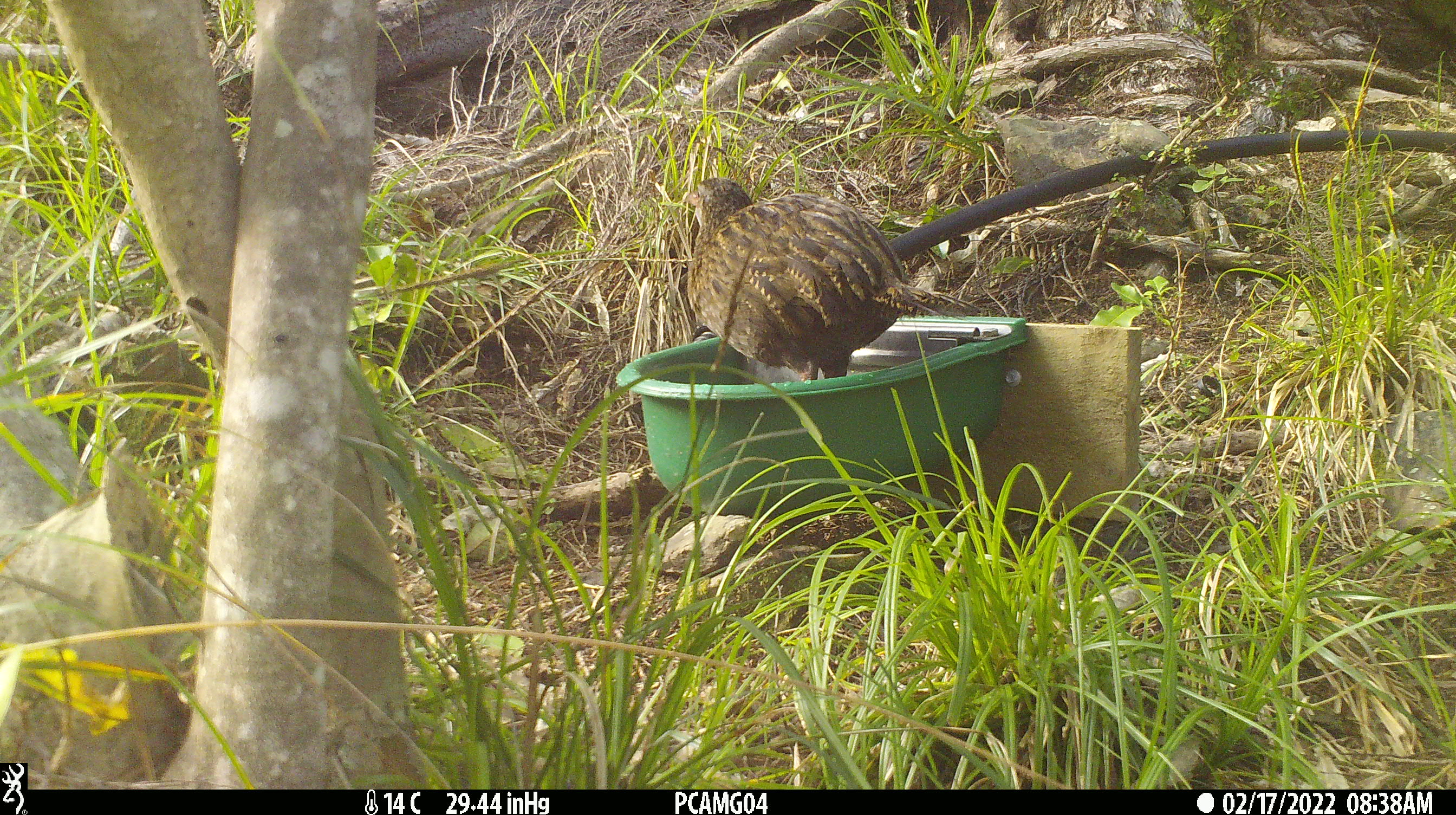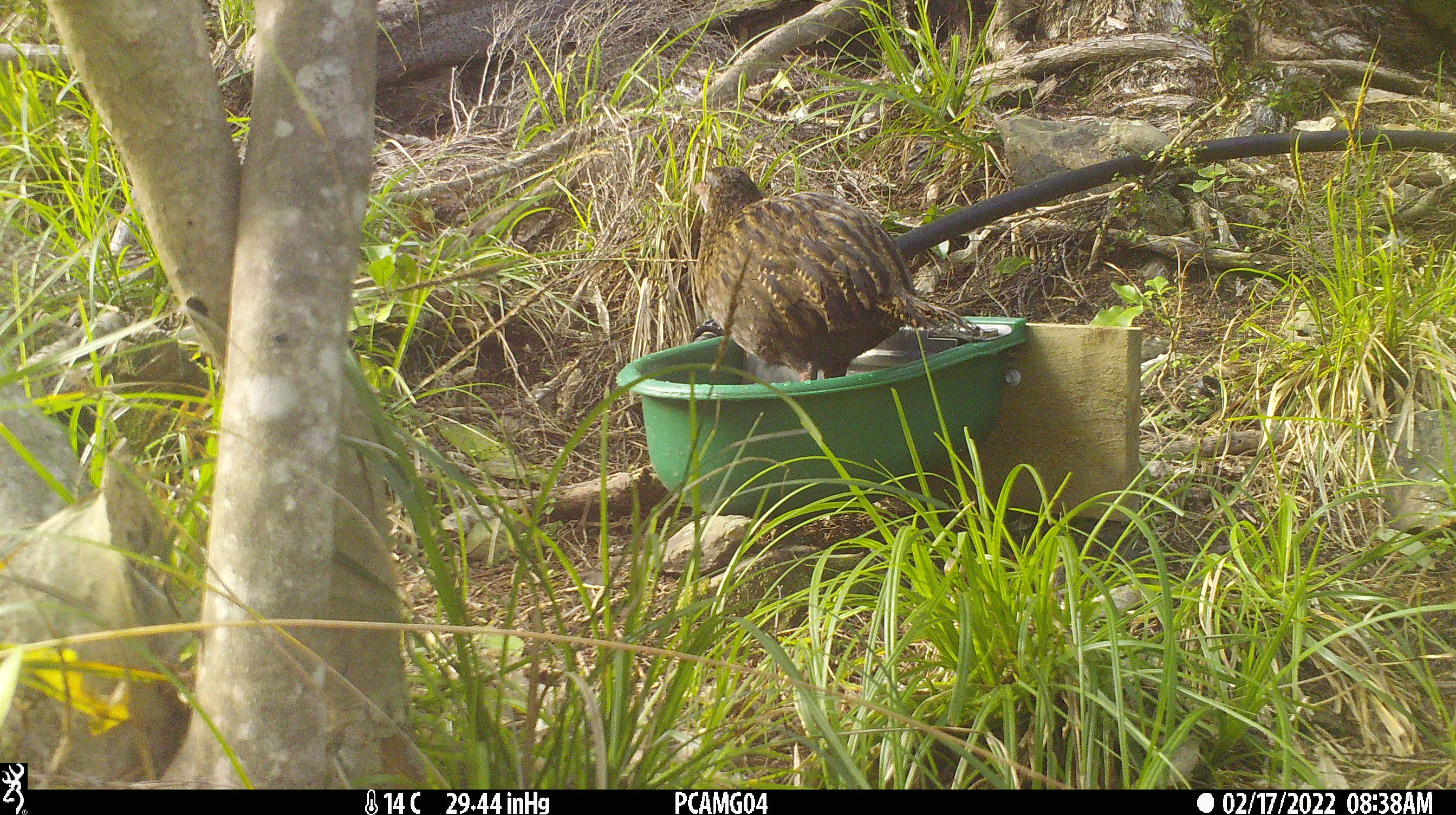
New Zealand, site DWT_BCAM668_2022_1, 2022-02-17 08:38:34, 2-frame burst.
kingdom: Animalia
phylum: Chordata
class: Aves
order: Gruiformes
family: Rallidae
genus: Gallirallus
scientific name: Gallirallus australis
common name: weka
Weka (Gallirallus australis).